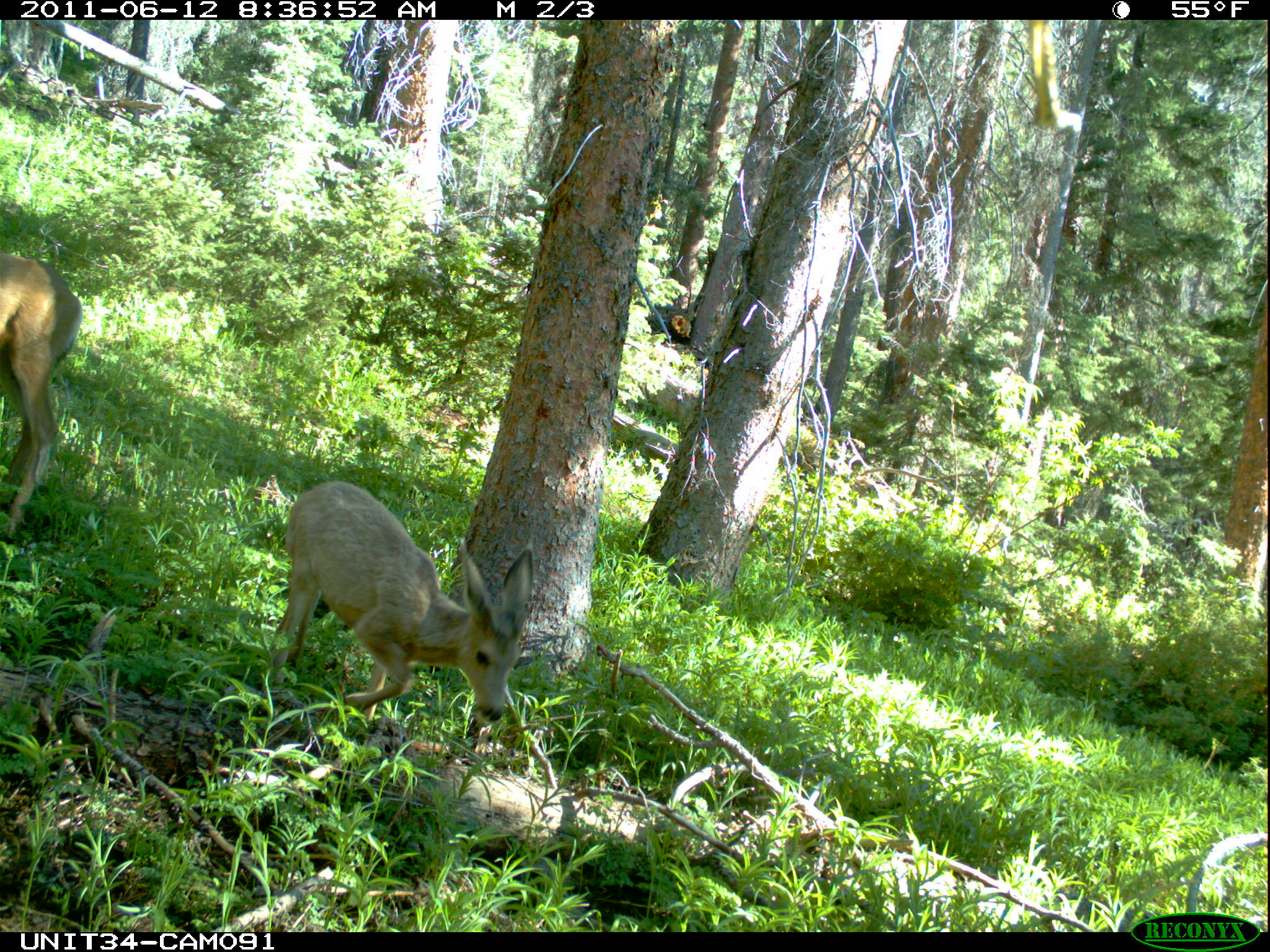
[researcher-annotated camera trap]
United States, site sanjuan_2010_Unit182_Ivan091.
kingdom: Animalia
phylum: Chordata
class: Mammalia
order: Artiodactyla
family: Cervidae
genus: Odocoileus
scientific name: Odocoileus hemionus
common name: mule deer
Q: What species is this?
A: Odocoileus hemionus (mule deer).